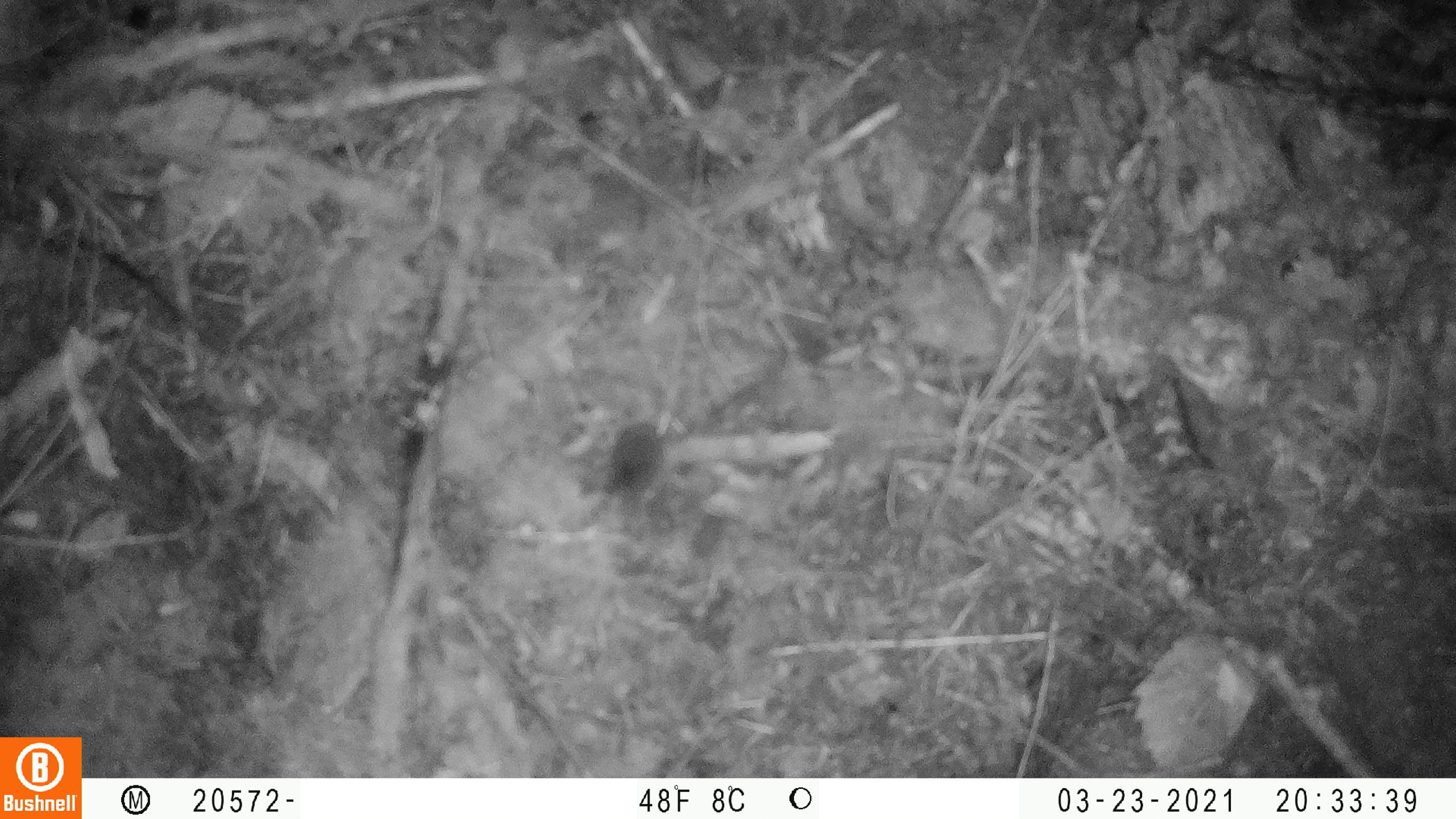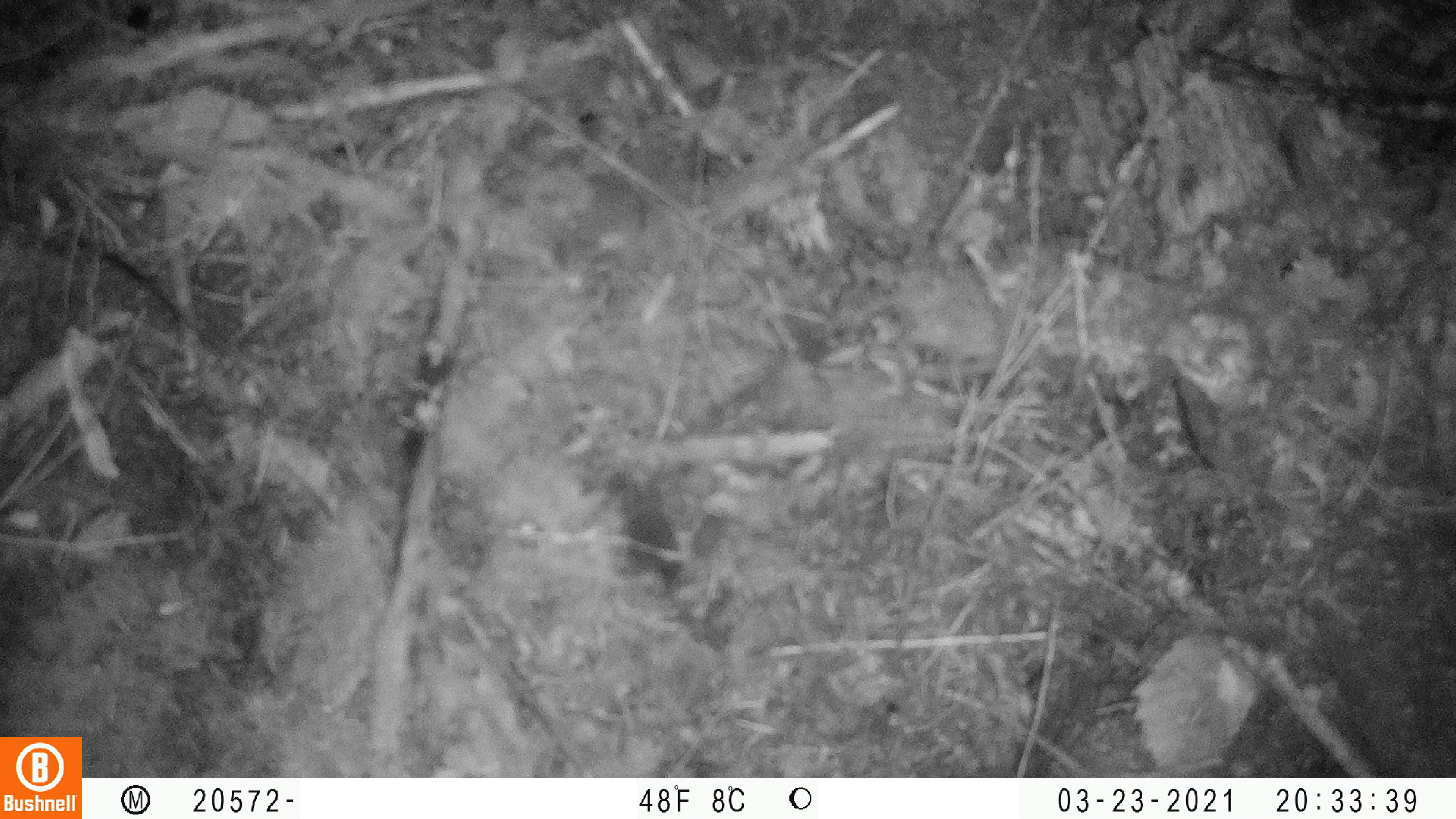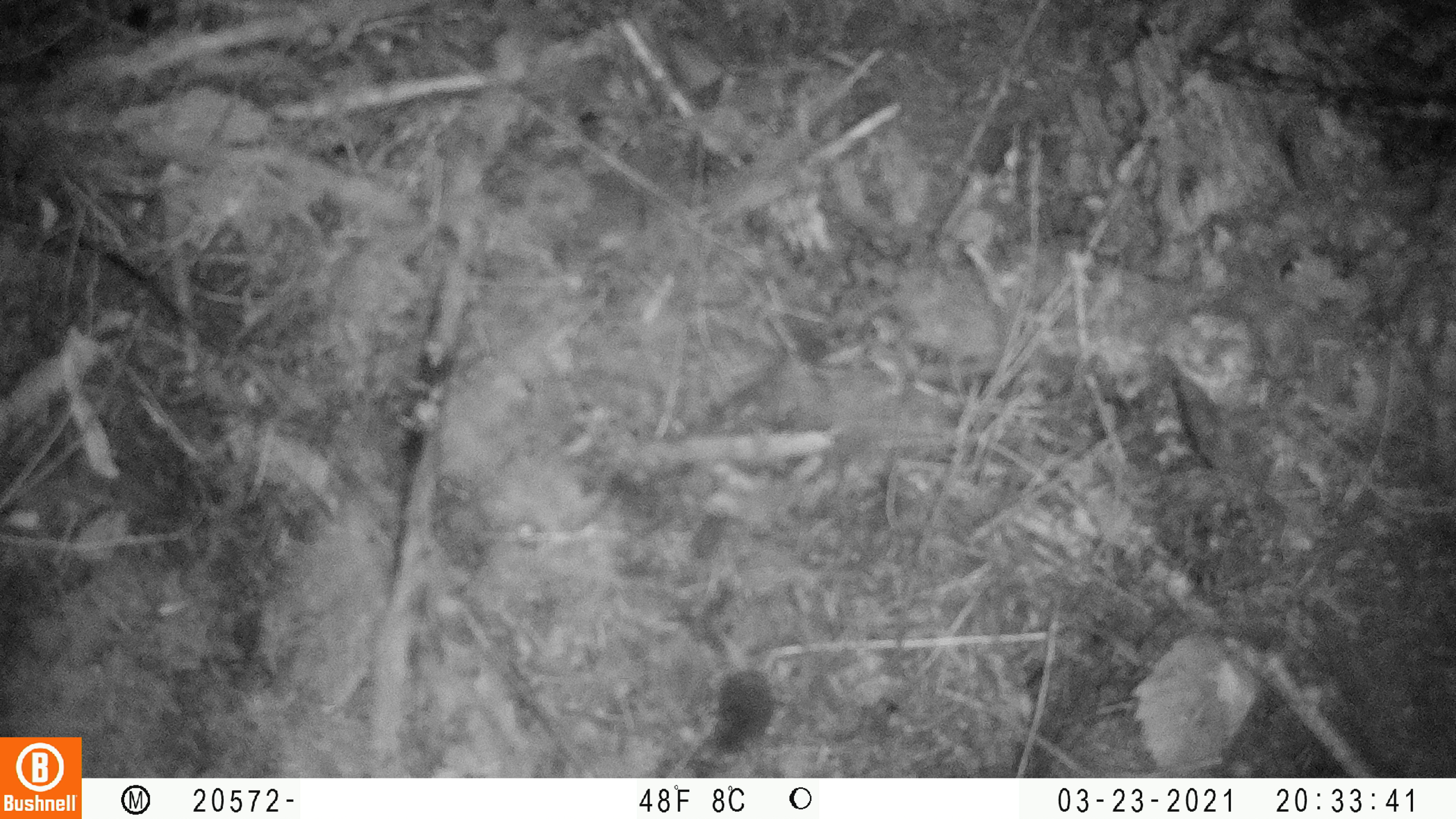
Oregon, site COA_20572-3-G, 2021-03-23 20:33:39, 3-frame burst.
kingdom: Animalia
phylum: Chordata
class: Mammalia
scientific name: Mammalia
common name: small mammal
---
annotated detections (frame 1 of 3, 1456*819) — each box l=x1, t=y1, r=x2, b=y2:
small mammal: l=597, t=408, r=676, b=502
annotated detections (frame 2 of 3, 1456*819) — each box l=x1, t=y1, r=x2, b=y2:
small mammal: l=612, t=499, r=689, b=596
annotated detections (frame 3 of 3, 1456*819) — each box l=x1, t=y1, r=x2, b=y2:
small mammal: l=698, t=653, r=784, b=758